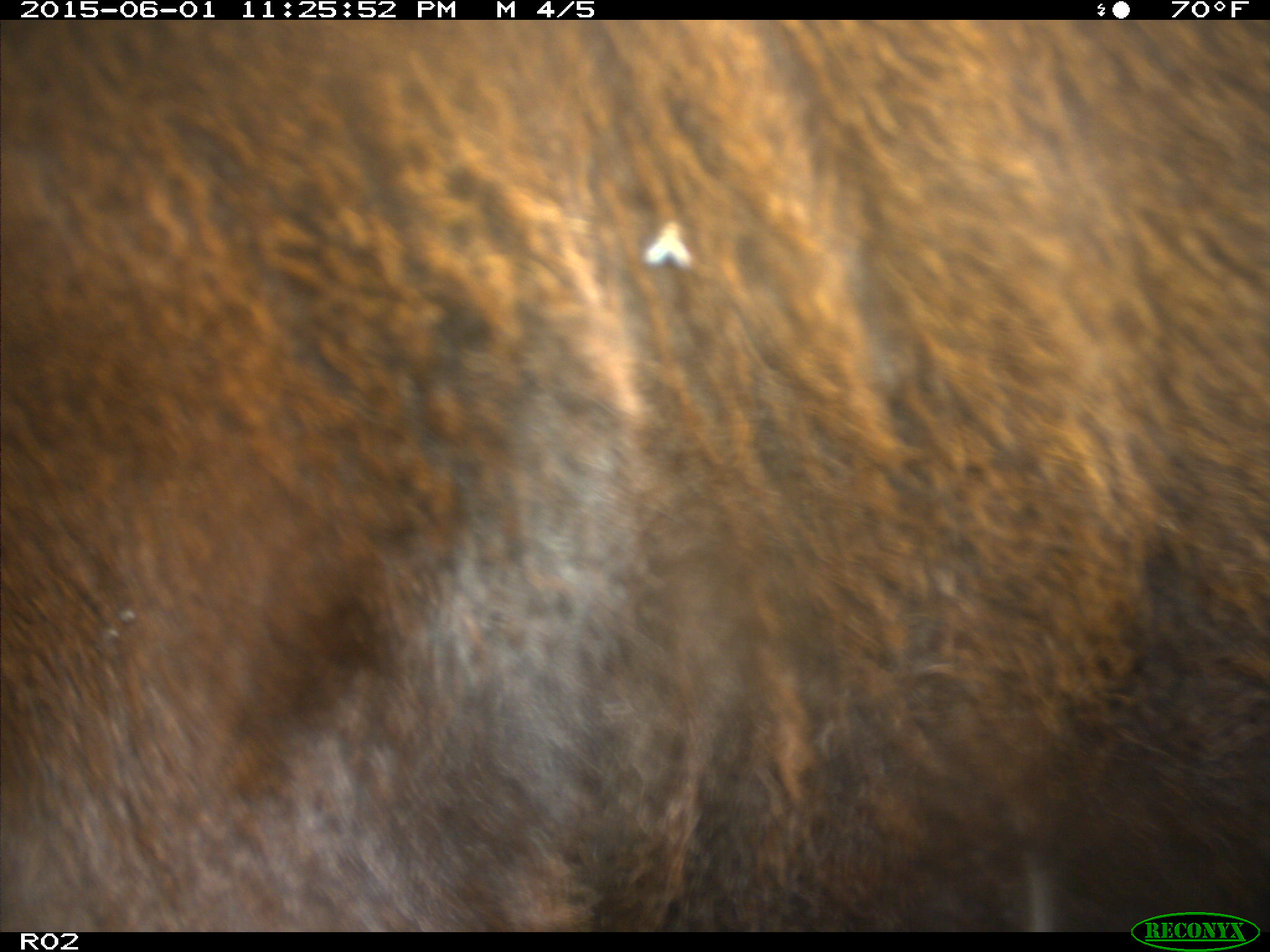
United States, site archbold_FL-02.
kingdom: Animalia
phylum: Chordata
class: Mammalia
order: Artiodactyla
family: Bovidae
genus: Bos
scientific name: Bos taurus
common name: domestic cow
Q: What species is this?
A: Bos taurus (domestic cow).